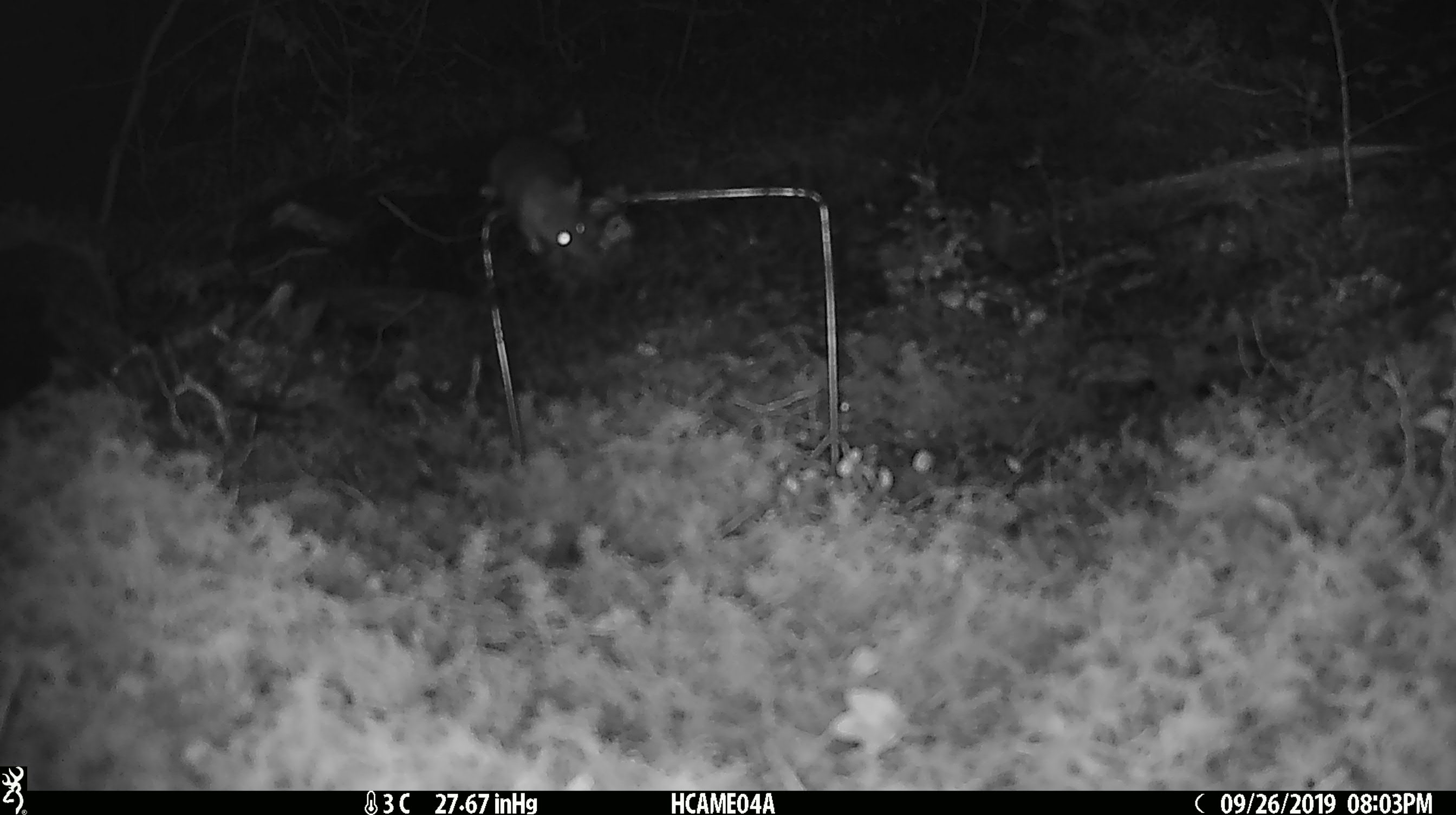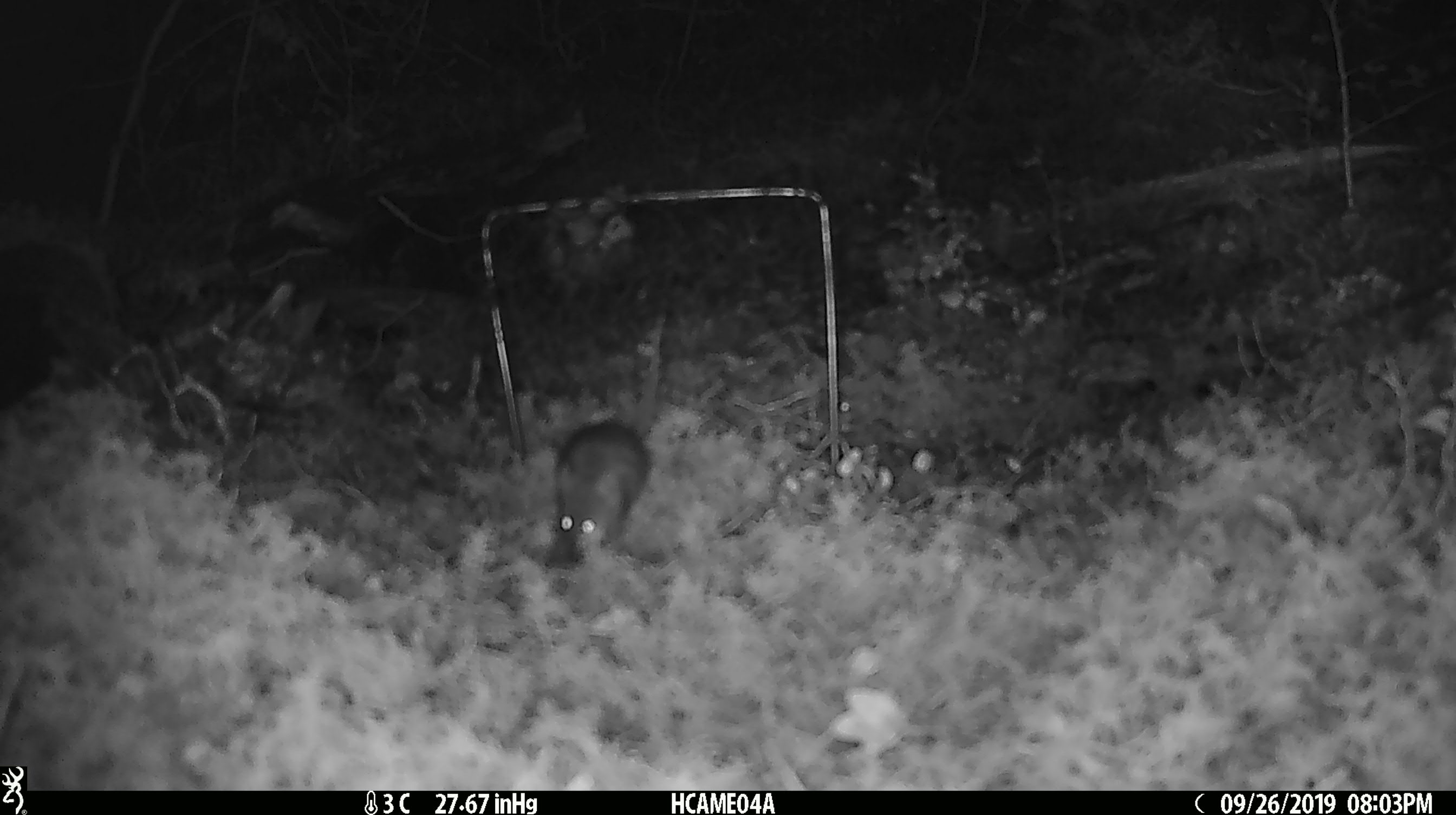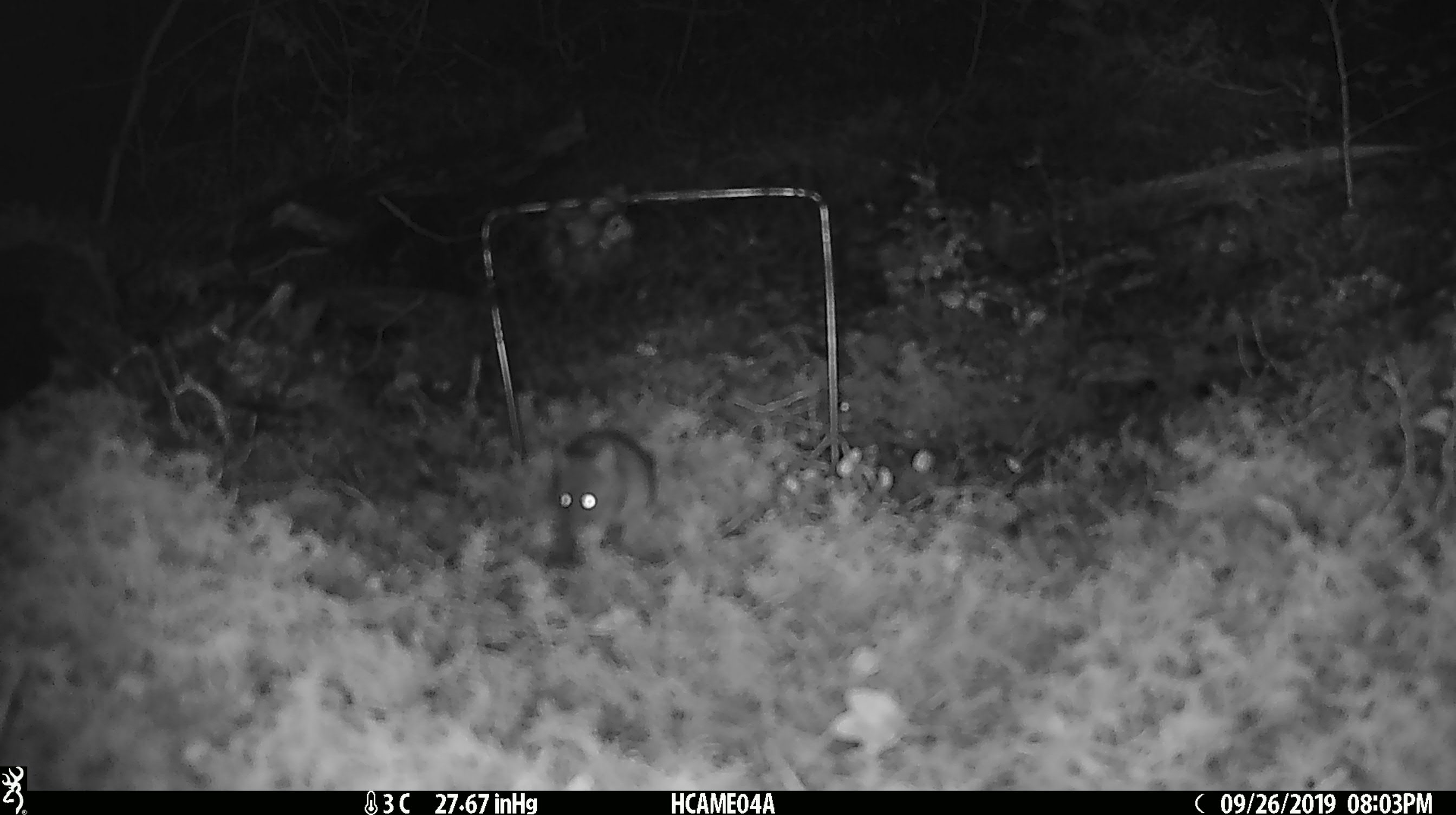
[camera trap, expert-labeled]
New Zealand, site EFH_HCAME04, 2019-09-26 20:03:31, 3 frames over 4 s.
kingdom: Animalia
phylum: Chordata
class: Mammalia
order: Rodentia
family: Muridae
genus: Mus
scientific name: Mus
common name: mouse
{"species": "mouse (Mus)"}